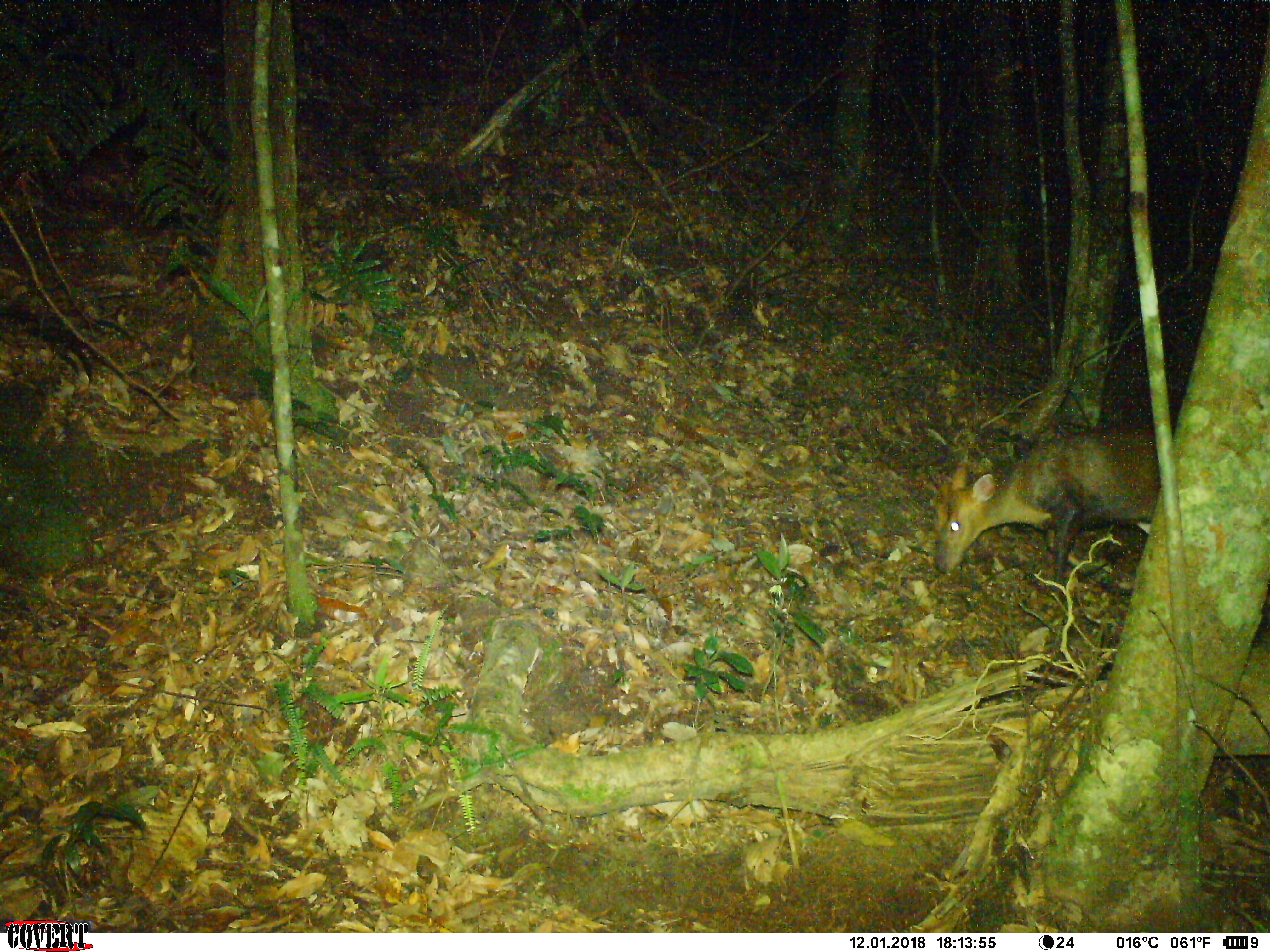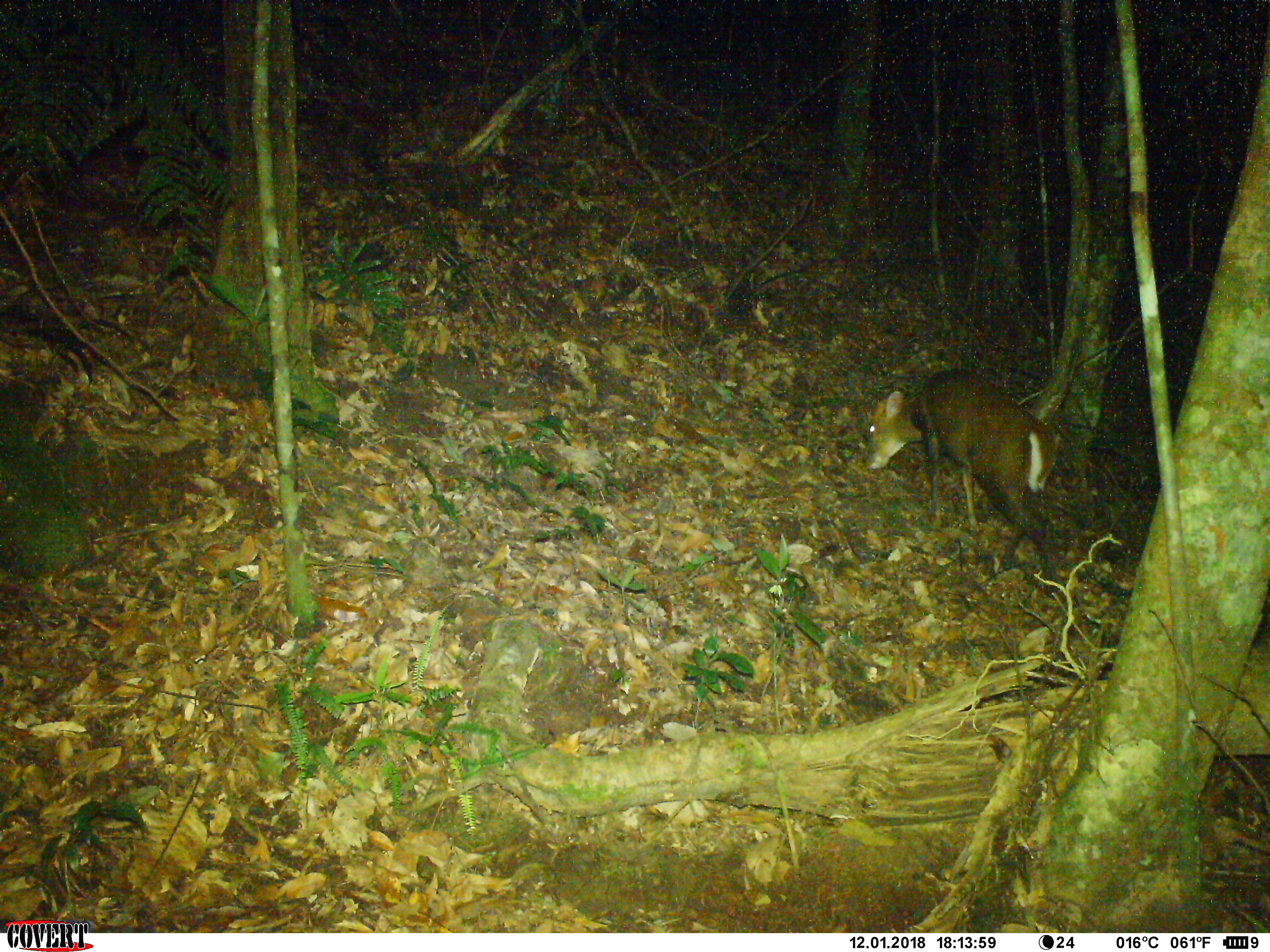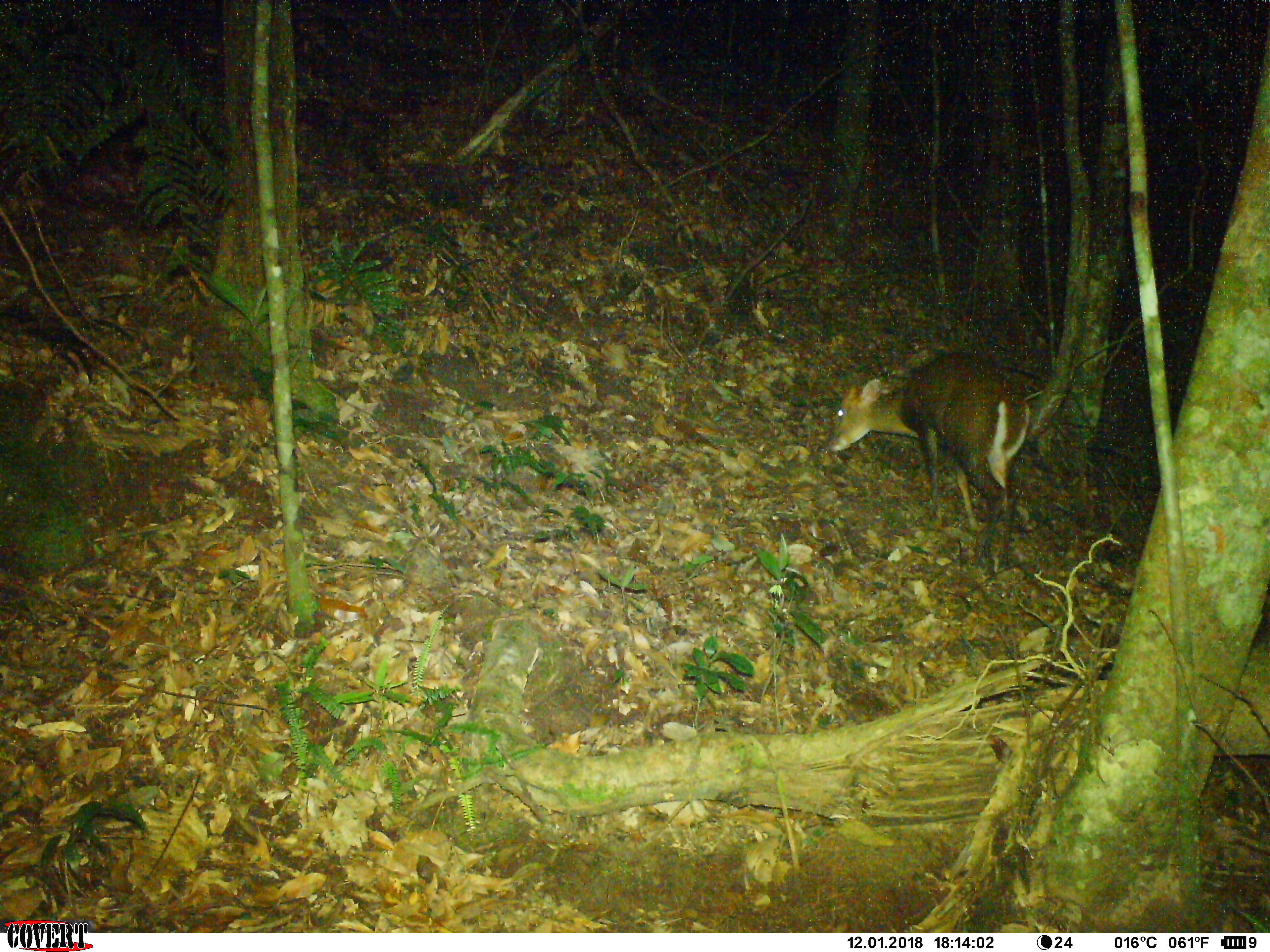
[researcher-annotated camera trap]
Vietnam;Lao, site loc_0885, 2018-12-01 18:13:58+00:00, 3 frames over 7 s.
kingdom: Animalia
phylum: Chordata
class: Mammalia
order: Artiodactyla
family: Cervidae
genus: Muntiacus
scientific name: Muntiacus rooseveltorum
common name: roosevelt's muntjac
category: roosevelts muntjac group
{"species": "roosevelts muntjac group (roosevelt's muntjac) (Muntiacus rooseveltorum)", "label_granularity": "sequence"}